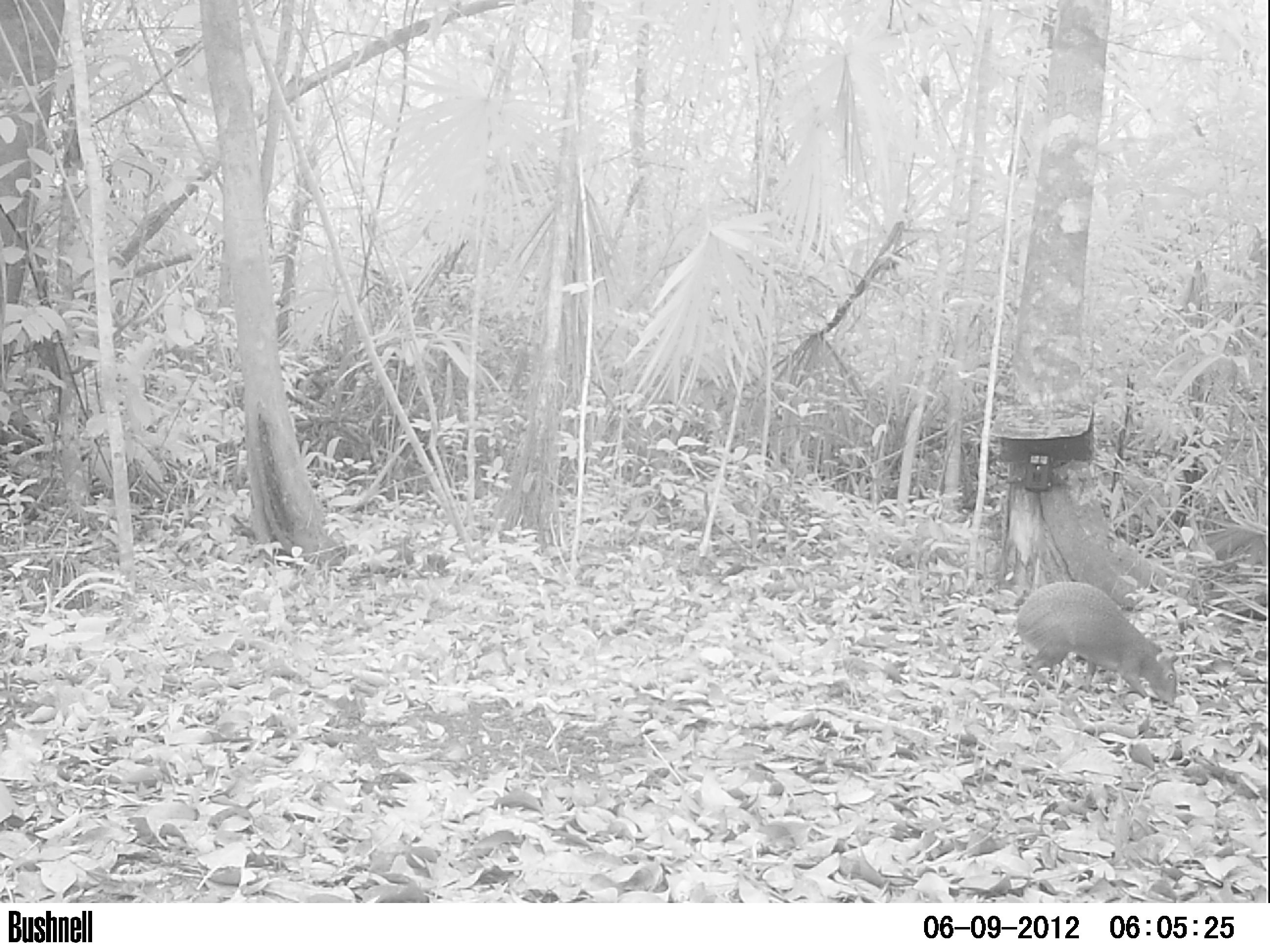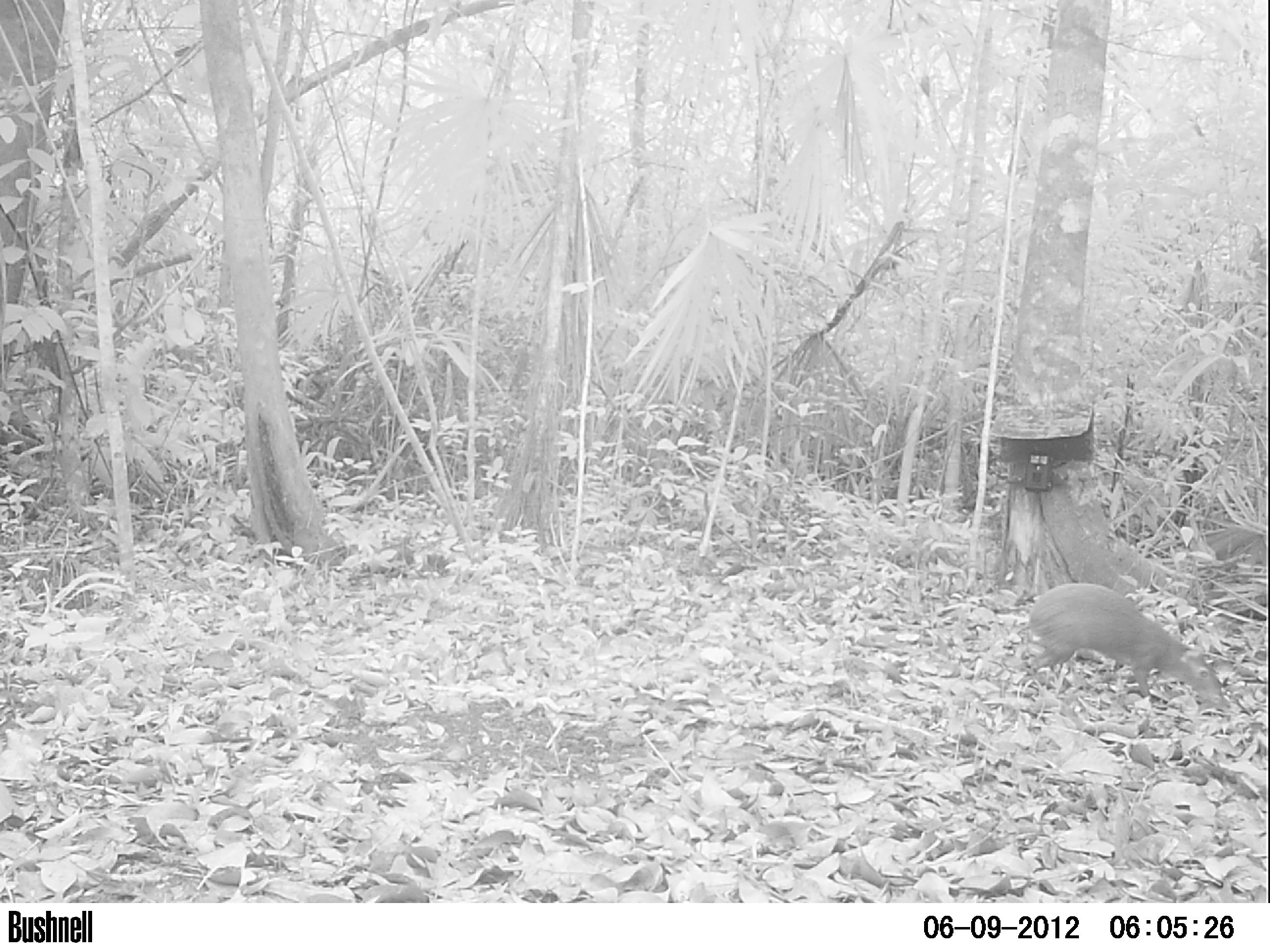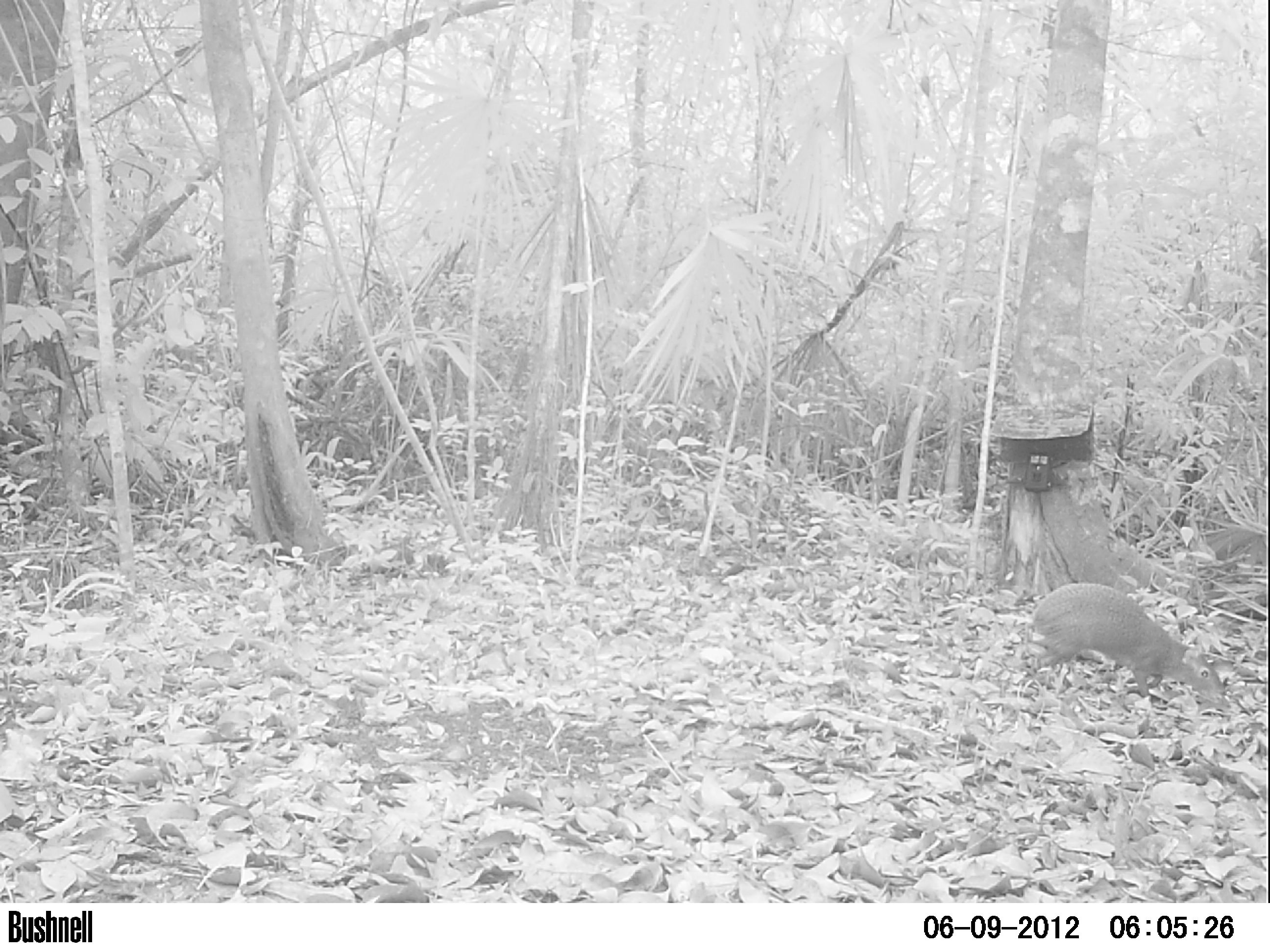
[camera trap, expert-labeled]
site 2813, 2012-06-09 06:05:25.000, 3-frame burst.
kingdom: Animalia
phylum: Chordata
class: Mammalia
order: Rodentia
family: Dasyproctidae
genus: Dasyprocta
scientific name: Dasyprocta punctata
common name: central american agouti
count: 1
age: adult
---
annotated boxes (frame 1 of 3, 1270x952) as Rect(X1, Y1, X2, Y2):
dasyprocta punctata: Rect(1015, 581, 1178, 707)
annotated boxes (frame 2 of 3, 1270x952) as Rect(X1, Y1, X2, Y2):
dasyprocta punctata: Rect(1027, 583, 1222, 706)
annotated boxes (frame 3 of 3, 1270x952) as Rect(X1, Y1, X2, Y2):
dasyprocta punctata: Rect(1028, 583, 1227, 703)